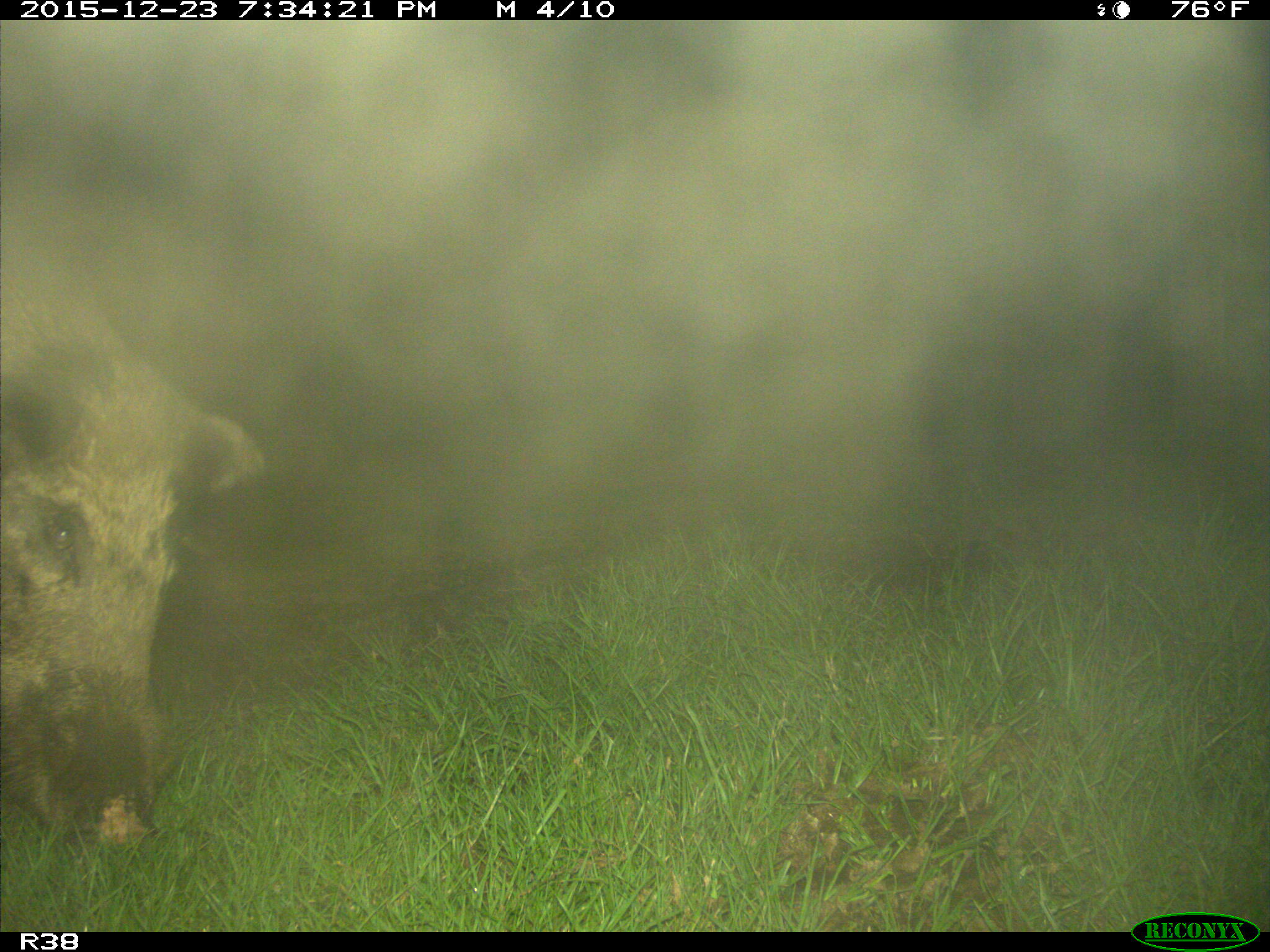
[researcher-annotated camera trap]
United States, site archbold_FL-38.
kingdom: Animalia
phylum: Chordata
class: Mammalia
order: Artiodactyla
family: Suidae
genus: Sus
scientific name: Sus scrofa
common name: wild boar